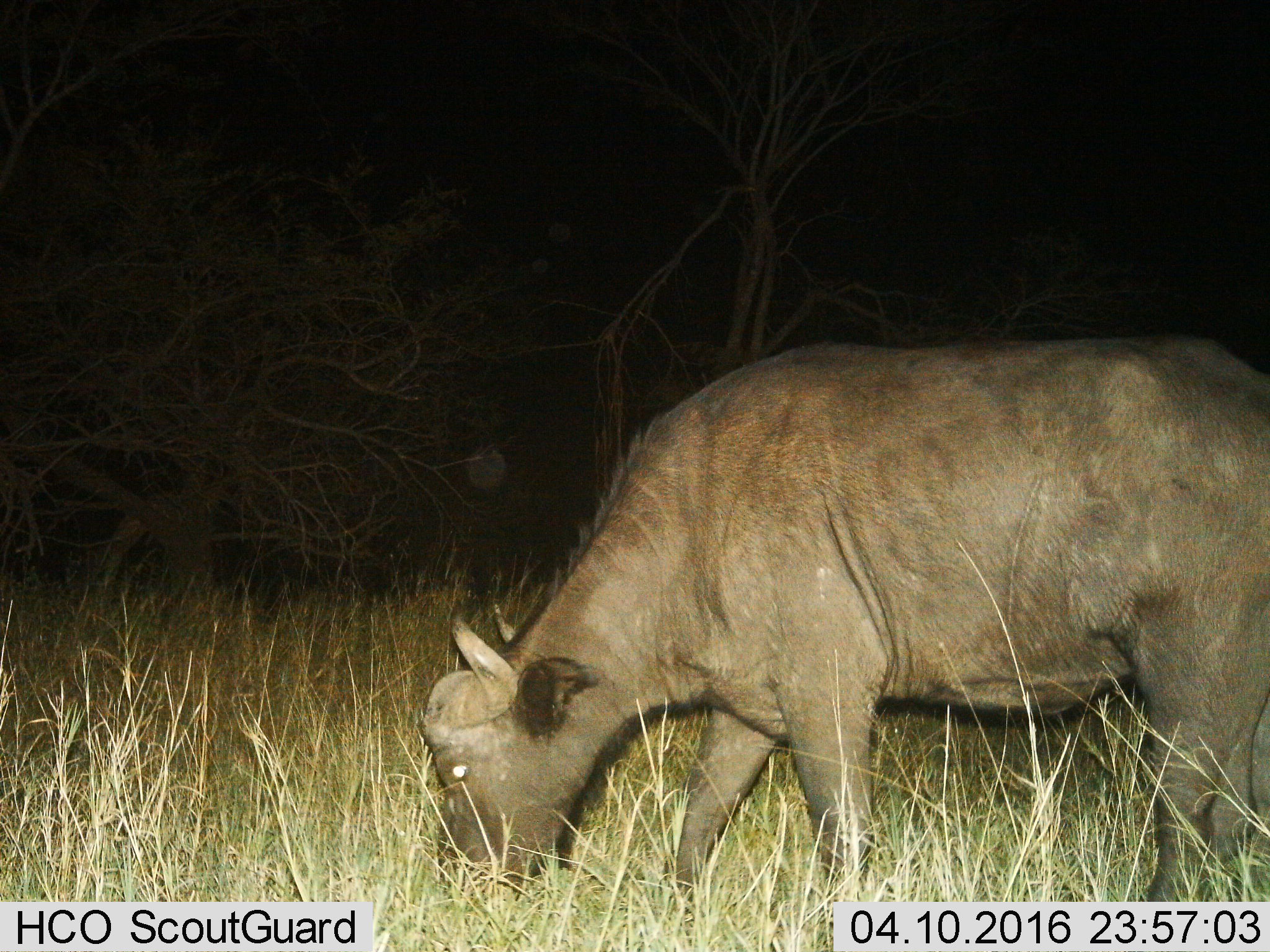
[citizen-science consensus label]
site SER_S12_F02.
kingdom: Animalia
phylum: Chordata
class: Mammalia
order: Artiodactyla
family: Bovidae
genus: Syncerus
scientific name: Syncerus caffer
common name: african buffalo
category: buffalo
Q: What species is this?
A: Buffalo (african buffalo) (Syncerus caffer).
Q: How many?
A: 1.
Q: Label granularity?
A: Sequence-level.